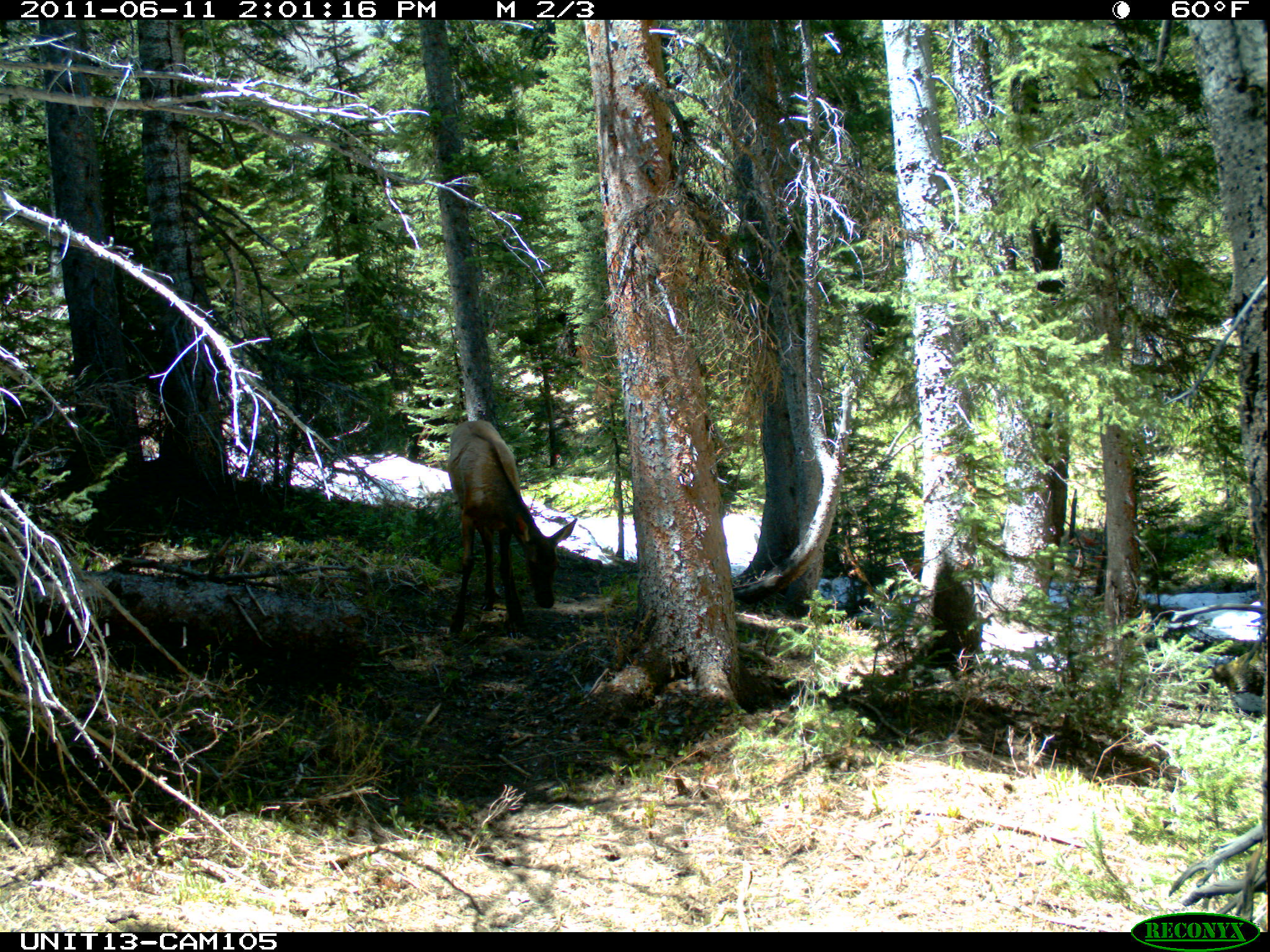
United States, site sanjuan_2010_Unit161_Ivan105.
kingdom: Animalia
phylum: Chordata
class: Mammalia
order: Artiodactyla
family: Cervidae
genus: Cervus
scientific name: Cervus elaphus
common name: red deer